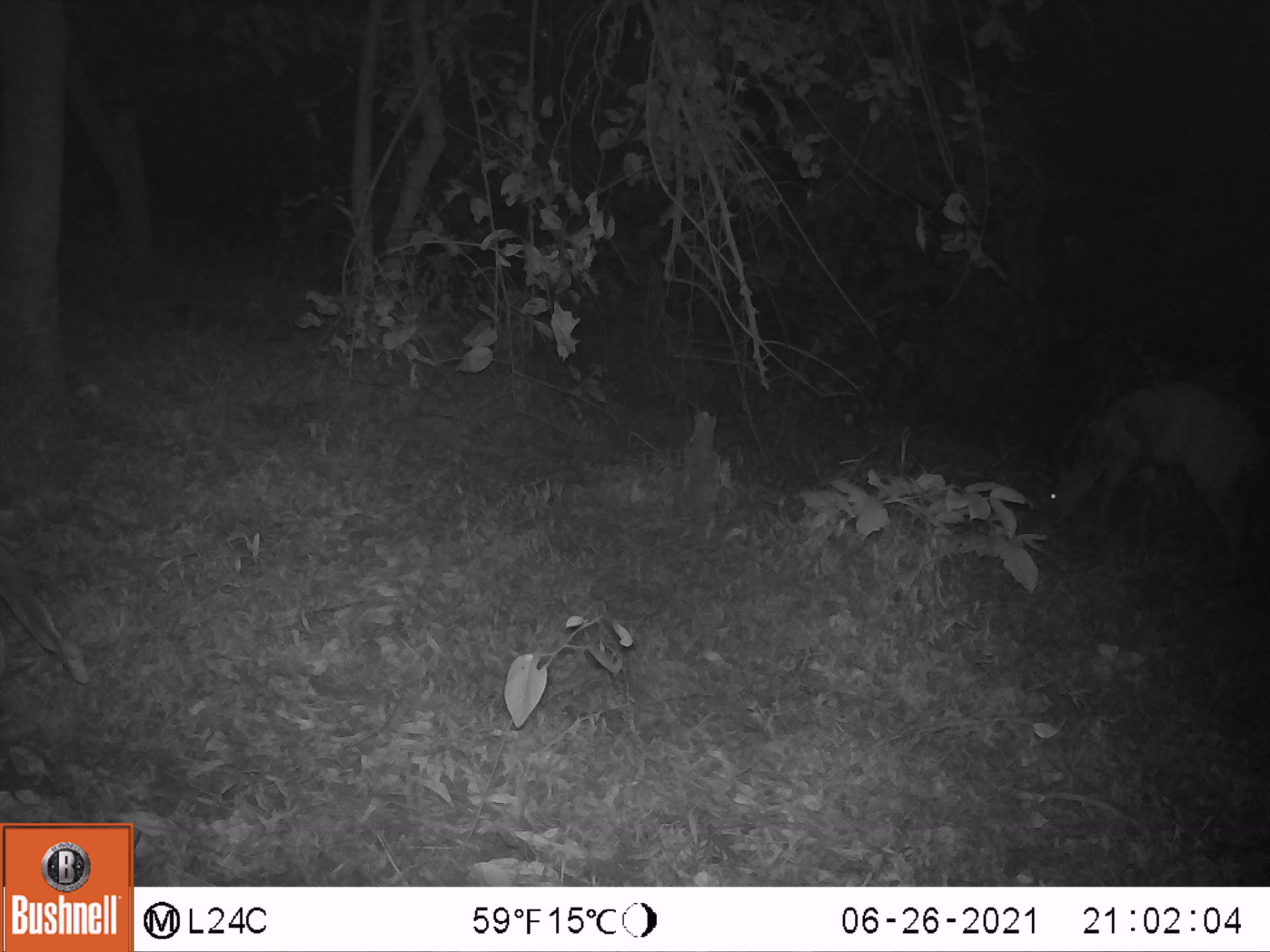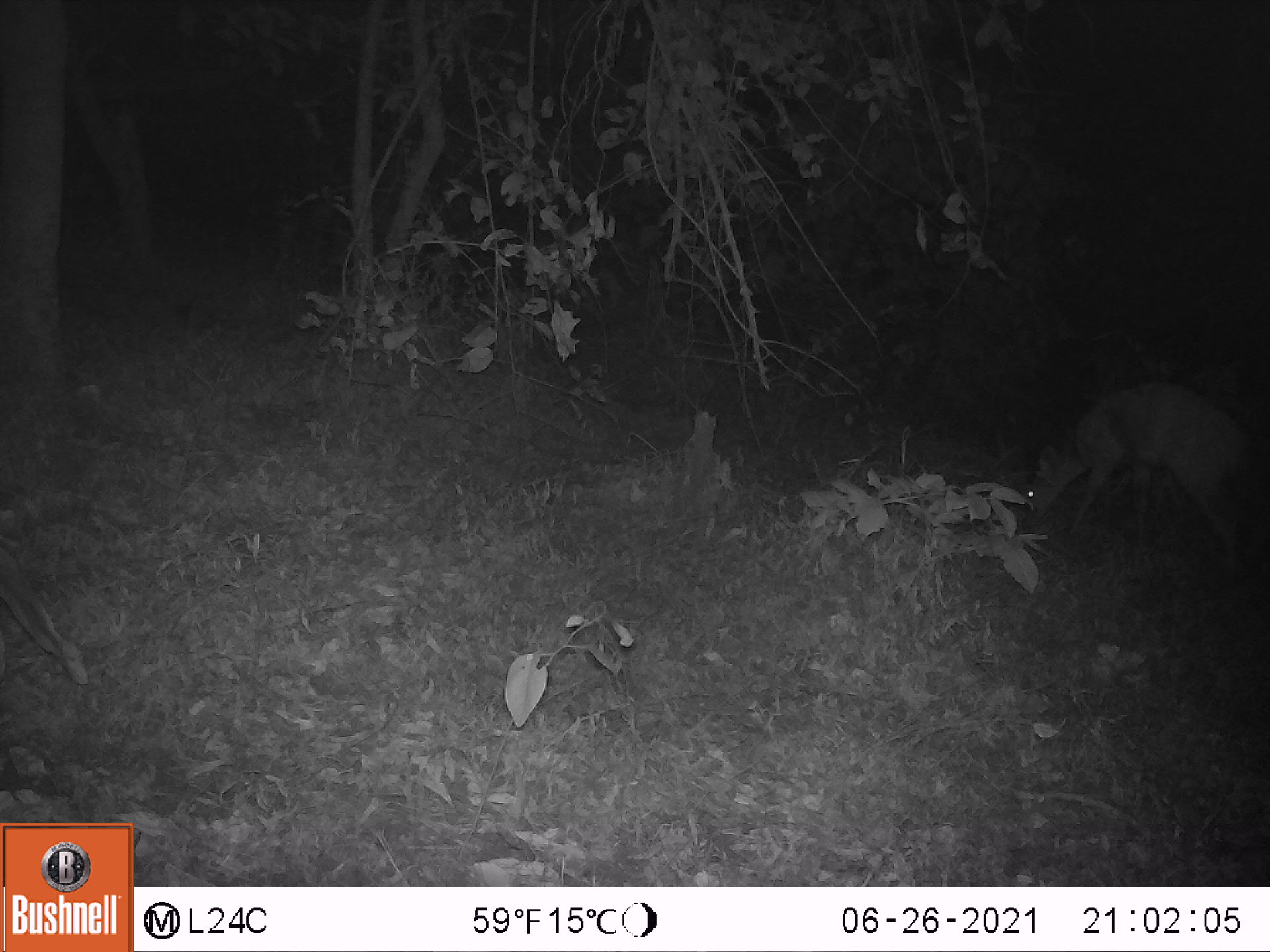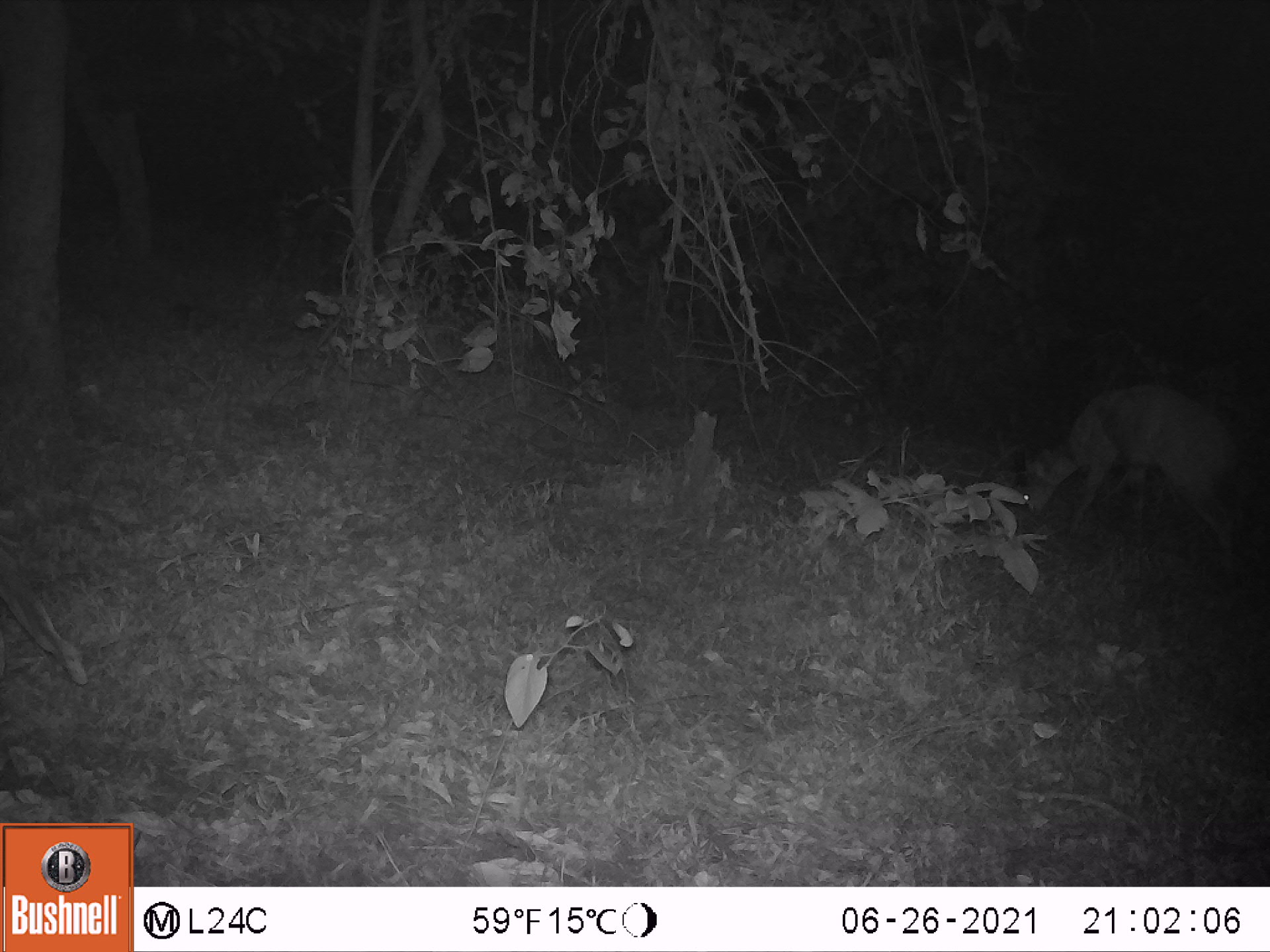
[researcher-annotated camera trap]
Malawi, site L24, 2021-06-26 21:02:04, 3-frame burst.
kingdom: Animalia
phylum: Chordata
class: Mammalia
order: Artiodactyla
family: Bovidae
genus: Tragelaphus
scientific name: Tragelaphus sylvaticus sylvaticus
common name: cape bushbuck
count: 1